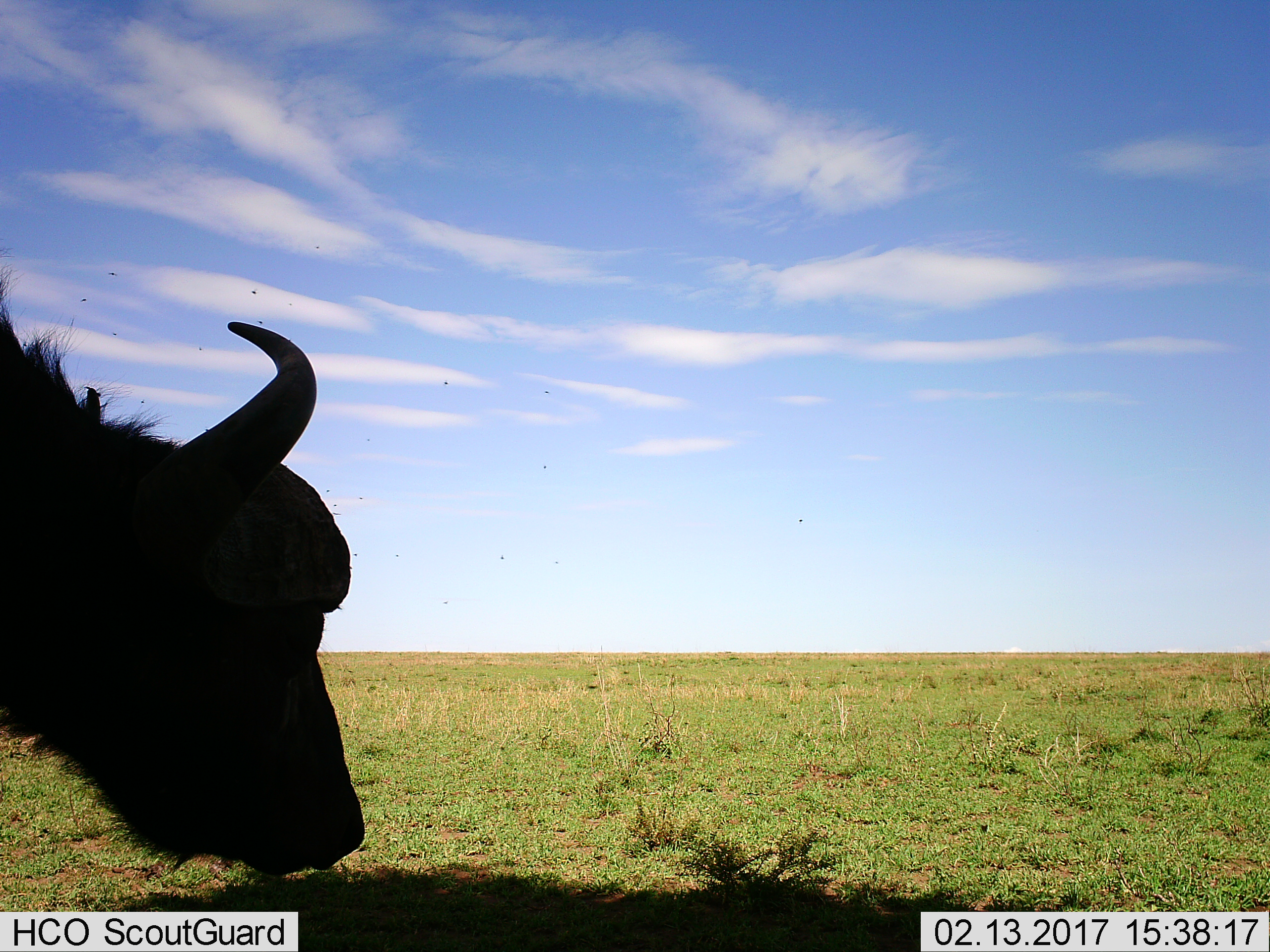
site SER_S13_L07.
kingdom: Animalia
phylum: Chordata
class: Mammalia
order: Artiodactyla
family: Bovidae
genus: Syncerus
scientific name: Syncerus caffer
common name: african buffalo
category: buffalo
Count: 1.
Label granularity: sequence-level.